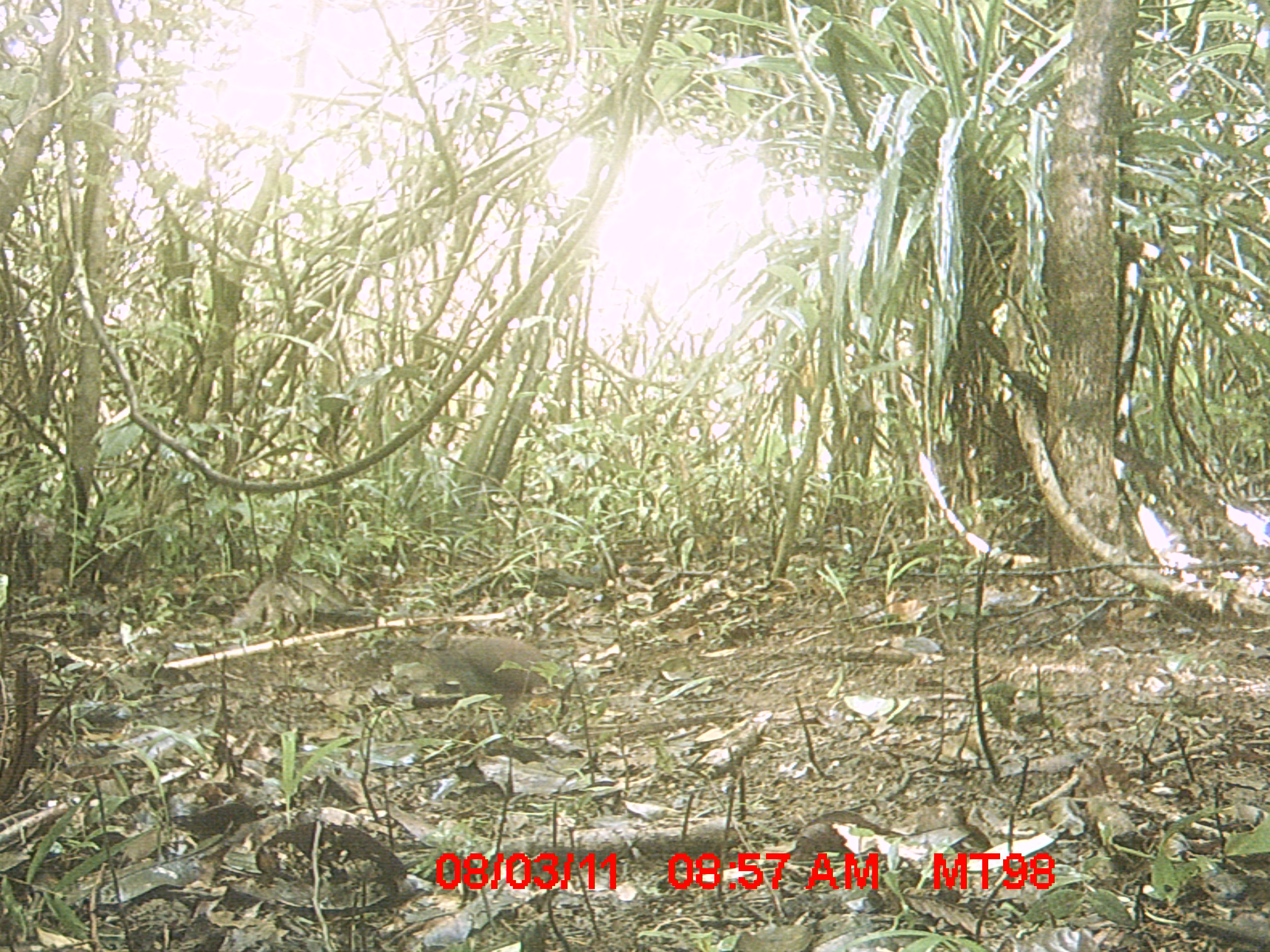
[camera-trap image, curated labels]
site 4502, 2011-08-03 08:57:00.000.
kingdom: Animalia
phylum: Chordata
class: Aves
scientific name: Aves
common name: bird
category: unknown bird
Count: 1.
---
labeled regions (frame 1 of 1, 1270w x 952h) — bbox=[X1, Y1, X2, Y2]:
unknown bird: bbox=[419, 637, 593, 747]